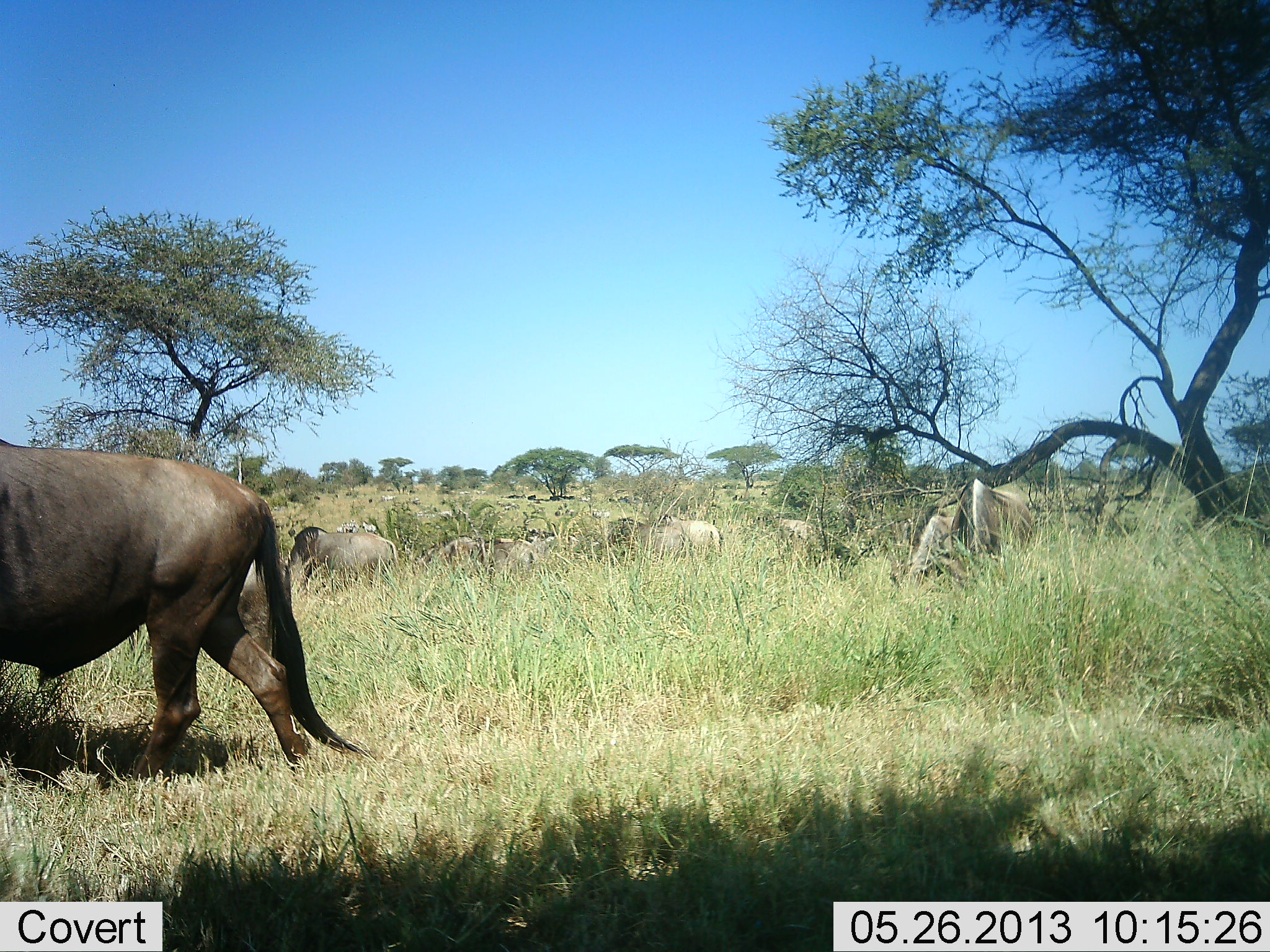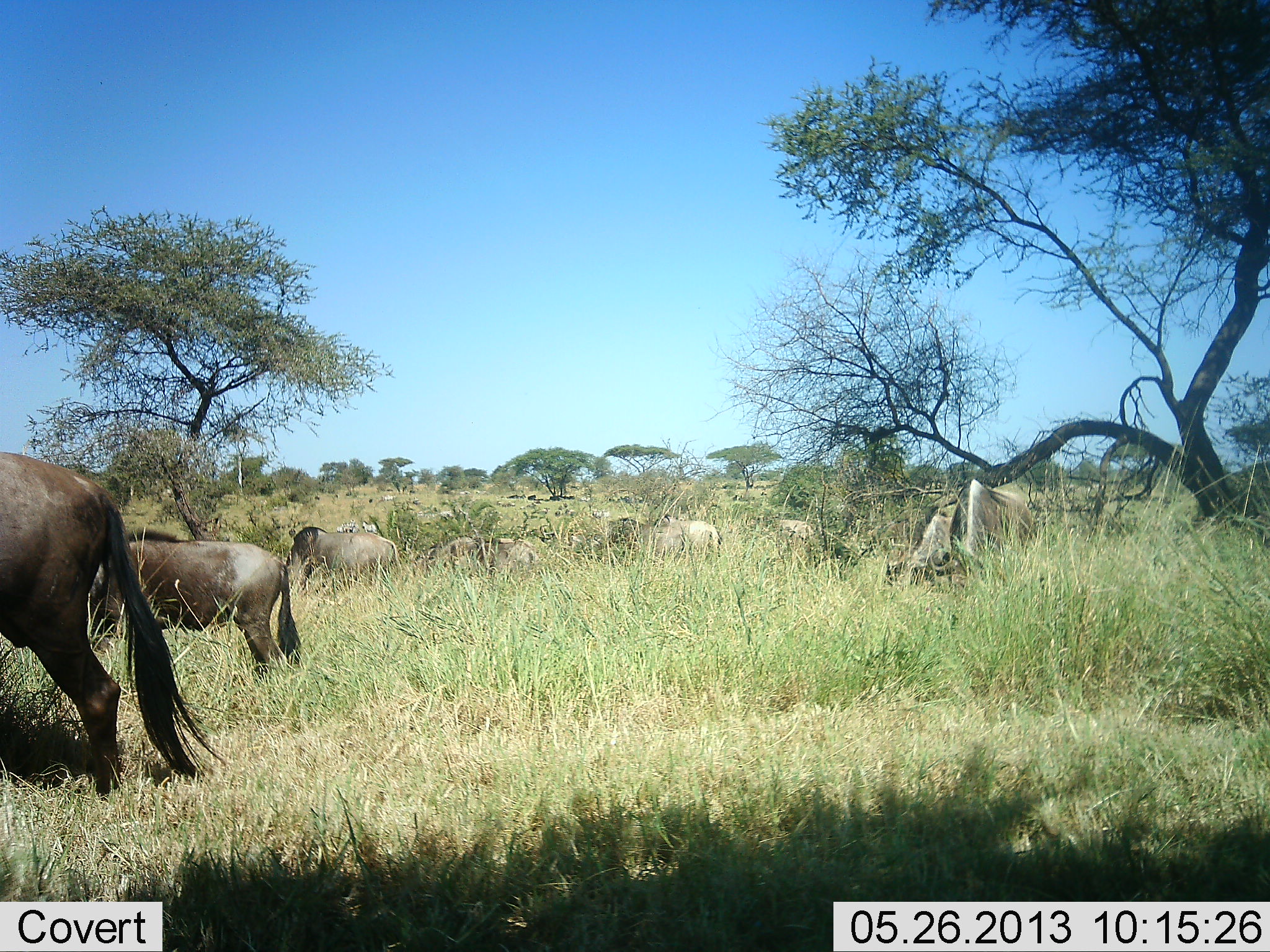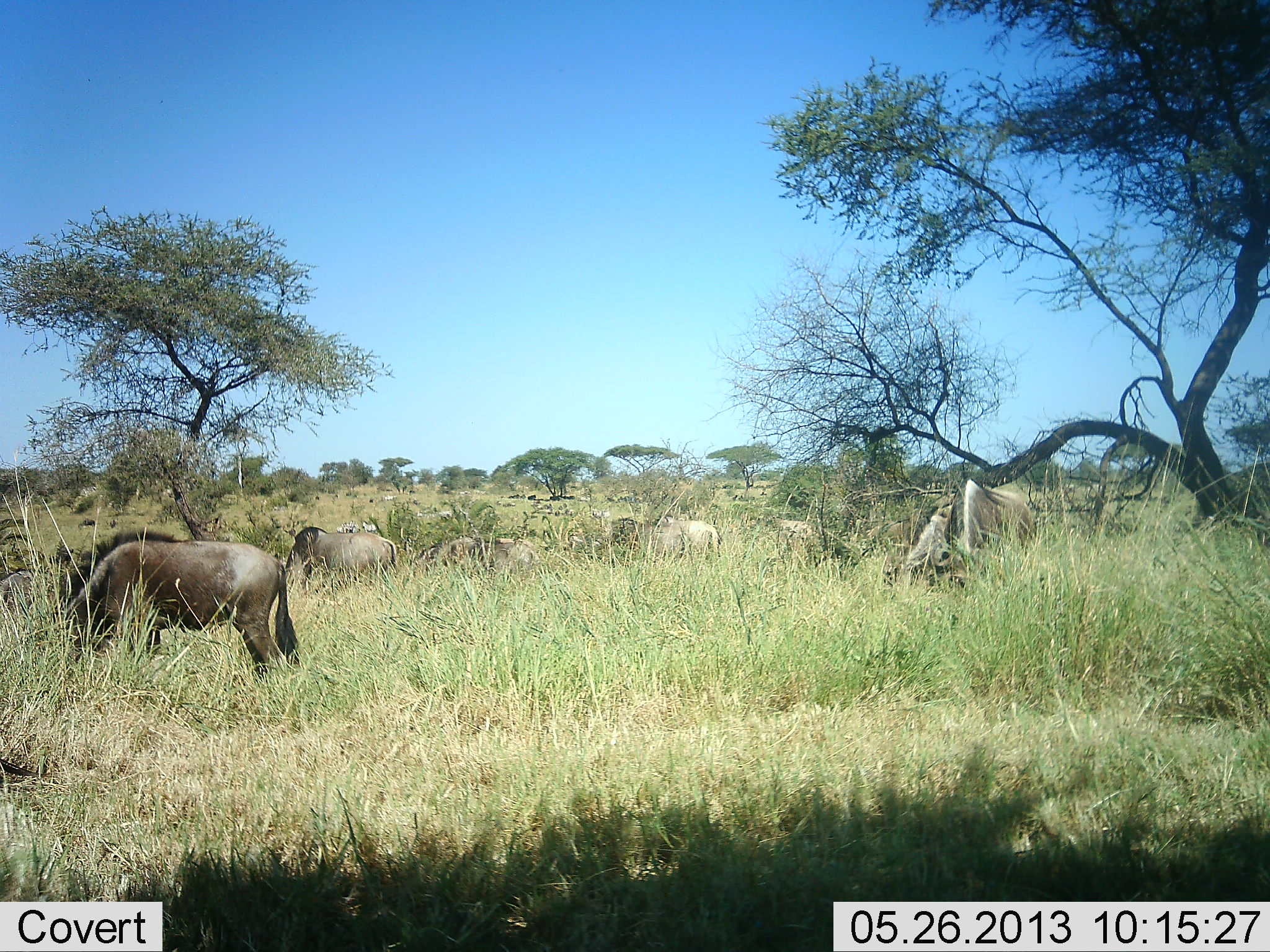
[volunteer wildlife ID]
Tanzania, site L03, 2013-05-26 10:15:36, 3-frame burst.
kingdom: Animalia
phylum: Chordata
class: Mammalia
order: Artiodactyla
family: Bovidae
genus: Connochaetes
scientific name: Connochaetes taurinus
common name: blue wildebeest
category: wildebeest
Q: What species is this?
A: Wildebeest (blue wildebeest) (Connochaetes taurinus).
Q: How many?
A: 11-50.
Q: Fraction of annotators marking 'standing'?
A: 10%.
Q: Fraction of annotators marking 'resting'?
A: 0%.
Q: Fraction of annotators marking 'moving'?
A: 40%.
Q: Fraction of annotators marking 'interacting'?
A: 0%.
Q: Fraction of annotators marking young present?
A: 0%.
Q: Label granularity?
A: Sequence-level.